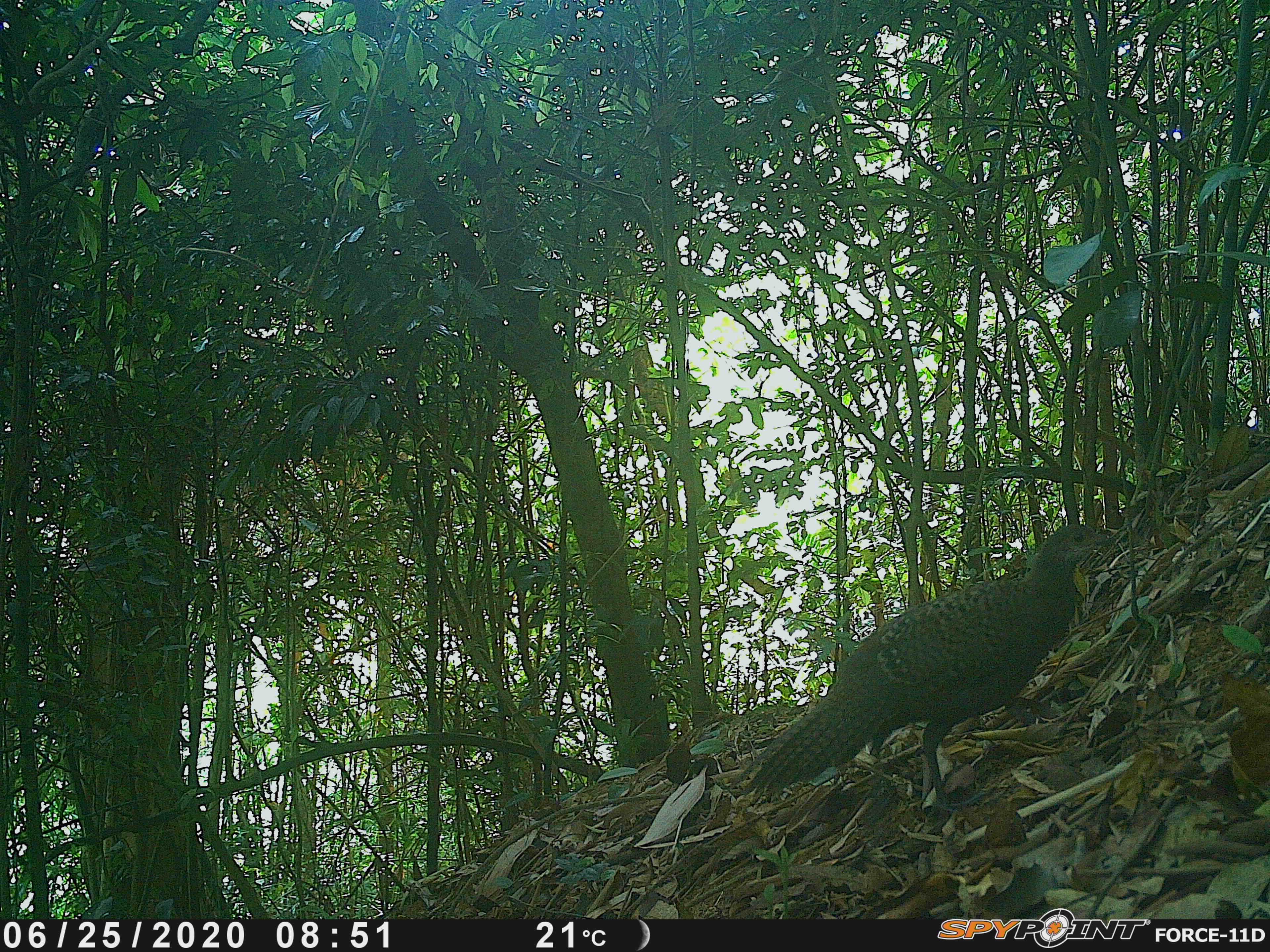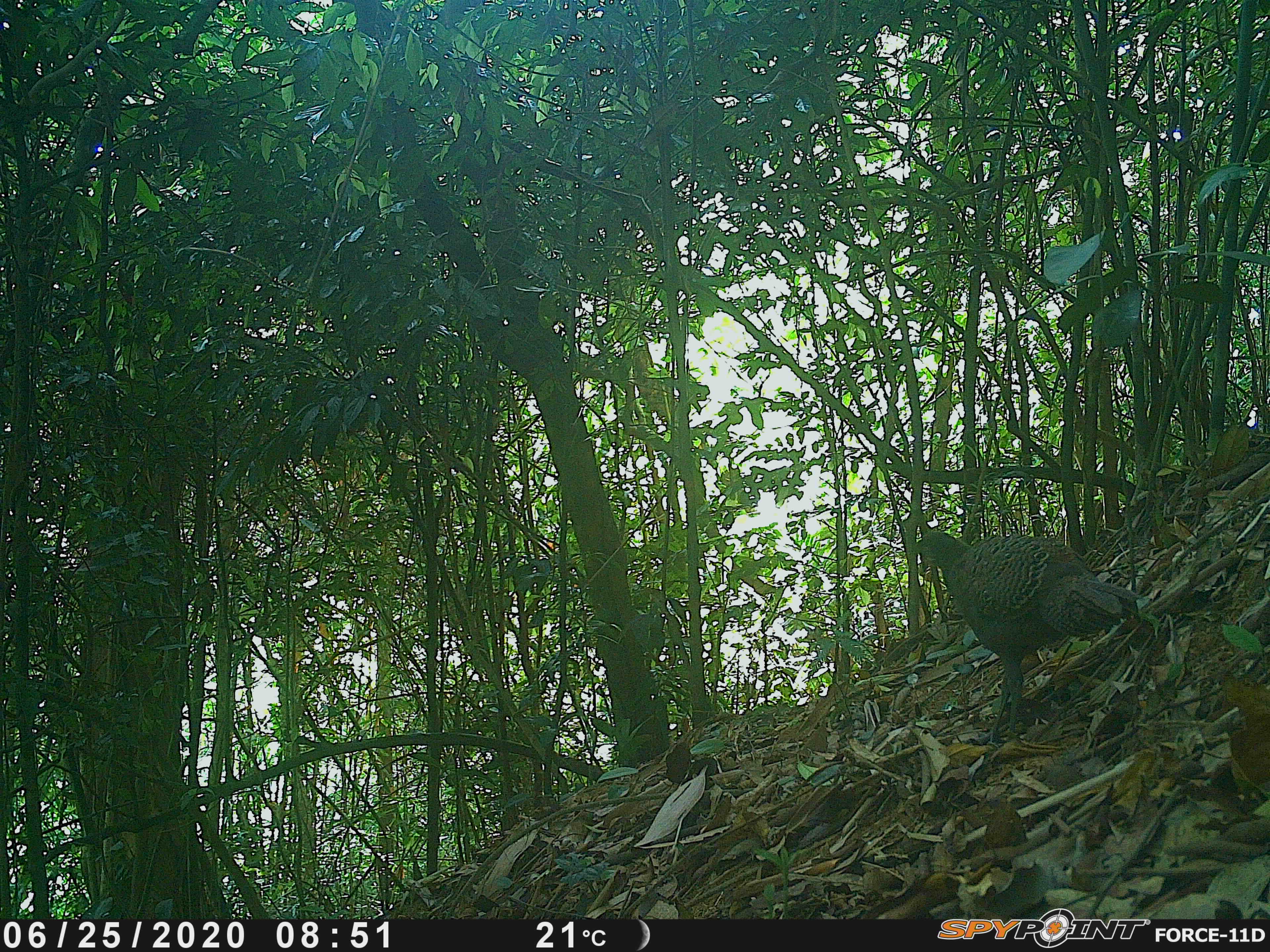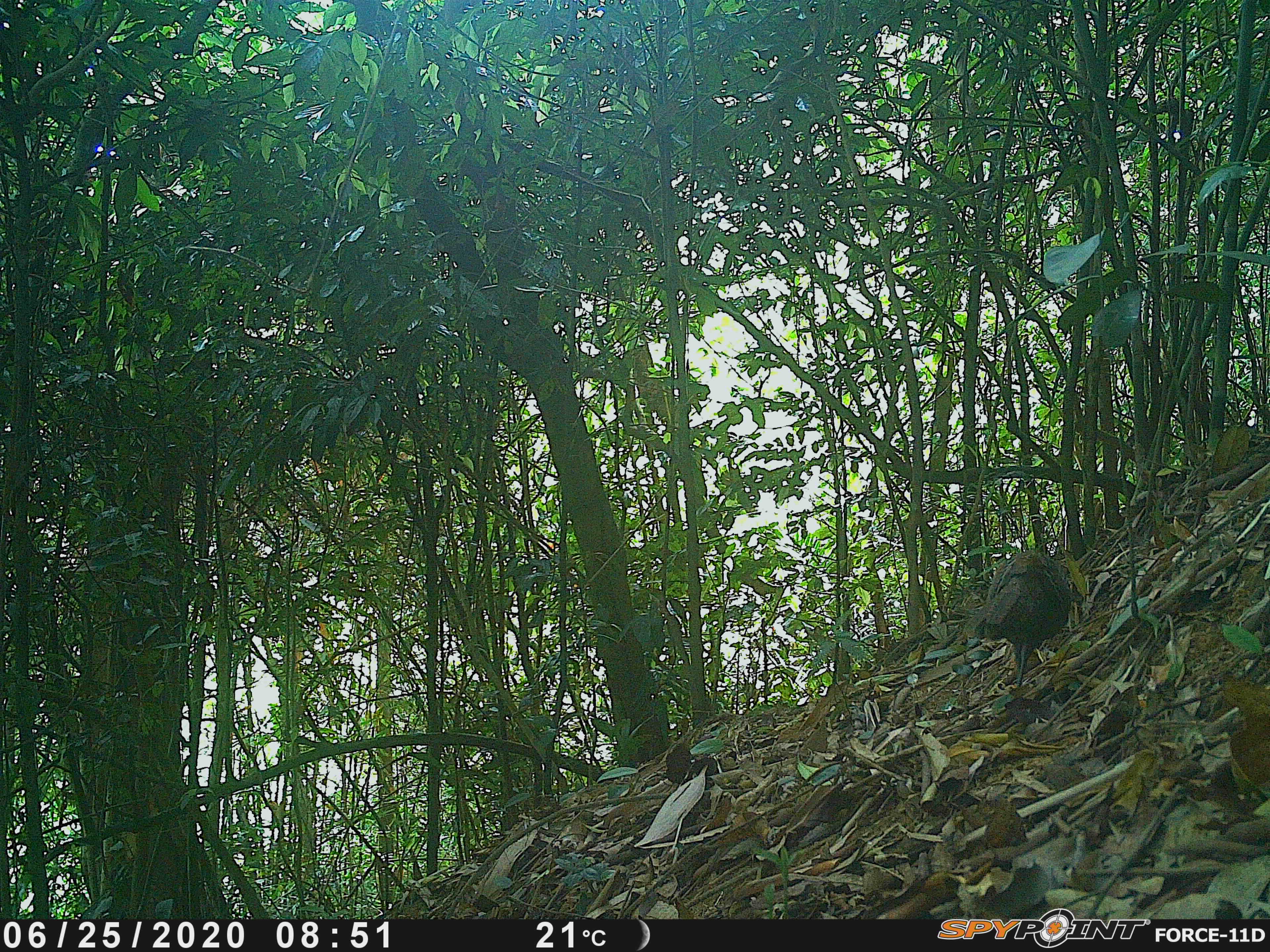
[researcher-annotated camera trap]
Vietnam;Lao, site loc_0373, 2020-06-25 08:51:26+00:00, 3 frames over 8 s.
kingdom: Animalia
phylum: Chordata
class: Aves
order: Galliformes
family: Phasianidae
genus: Polyplectron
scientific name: Polyplectron bicalcaratum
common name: gray peacock-pheasant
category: grey peacock pheasant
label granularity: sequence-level